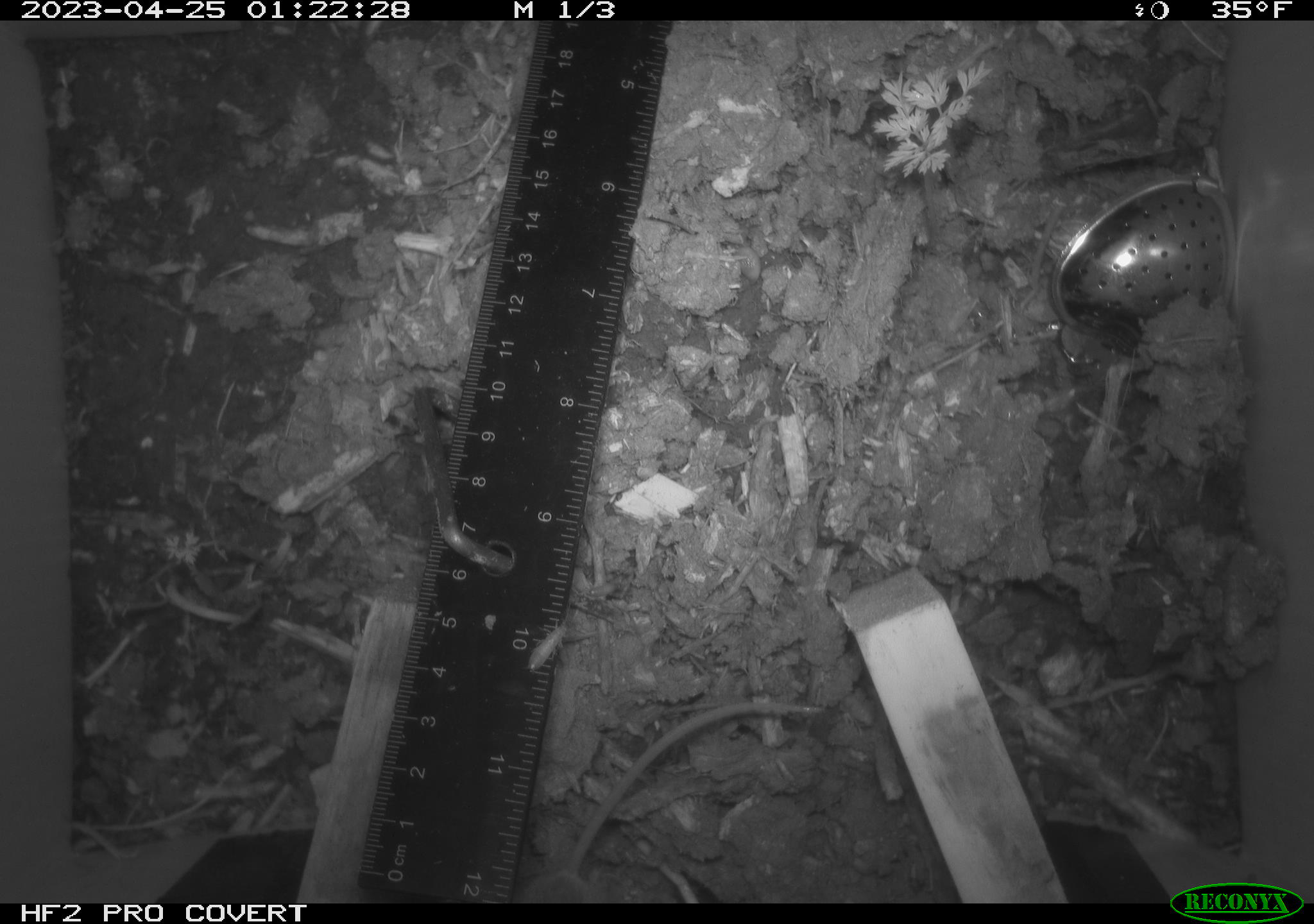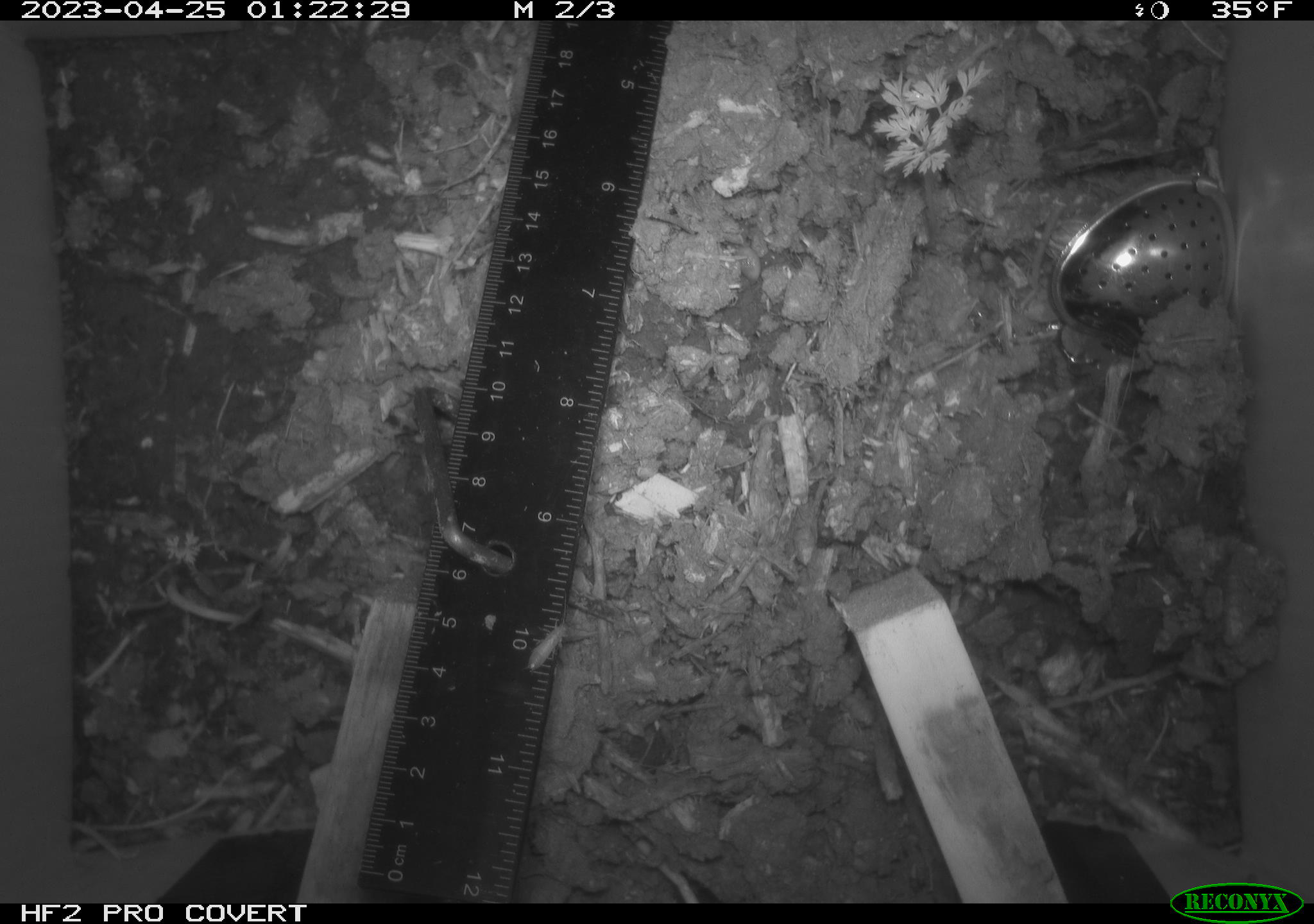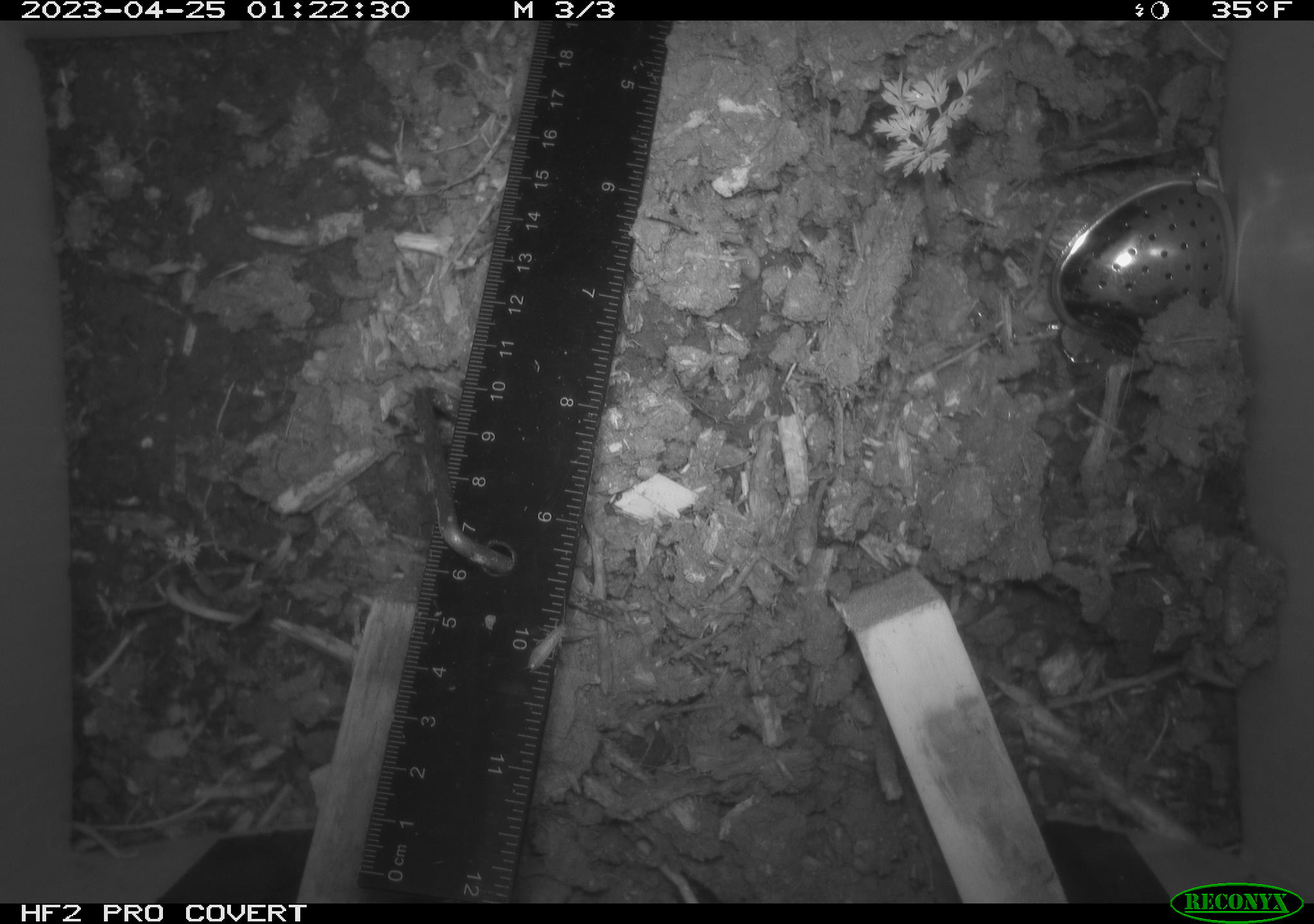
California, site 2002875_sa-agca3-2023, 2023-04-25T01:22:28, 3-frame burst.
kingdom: Animalia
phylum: Chordata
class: Mammalia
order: Rodentia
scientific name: Rodentia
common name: mouse species